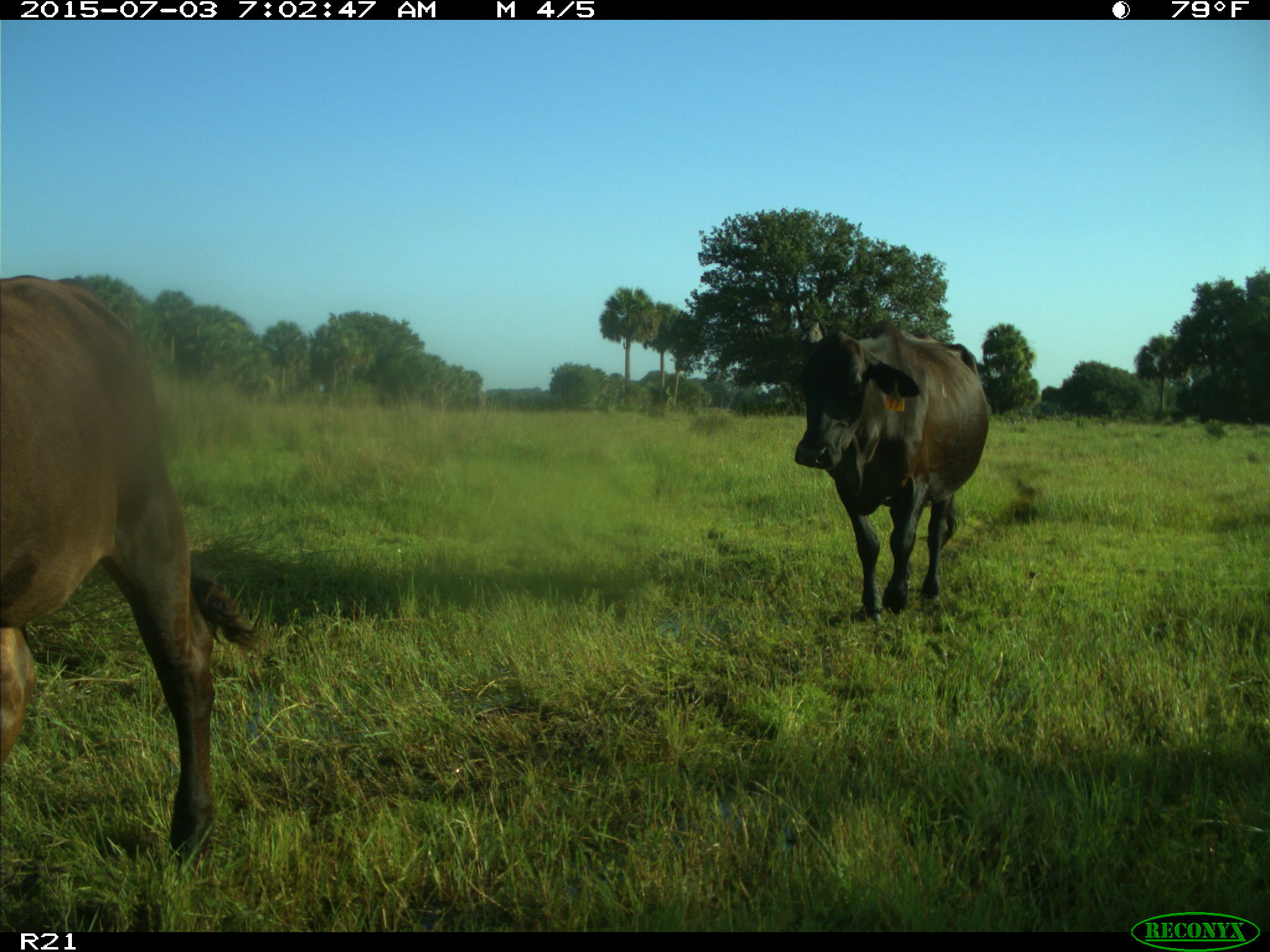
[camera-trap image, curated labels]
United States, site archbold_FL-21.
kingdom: Animalia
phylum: Chordata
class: Mammalia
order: Artiodactyla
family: Bovidae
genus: Bos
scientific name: Bos taurus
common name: domestic cow